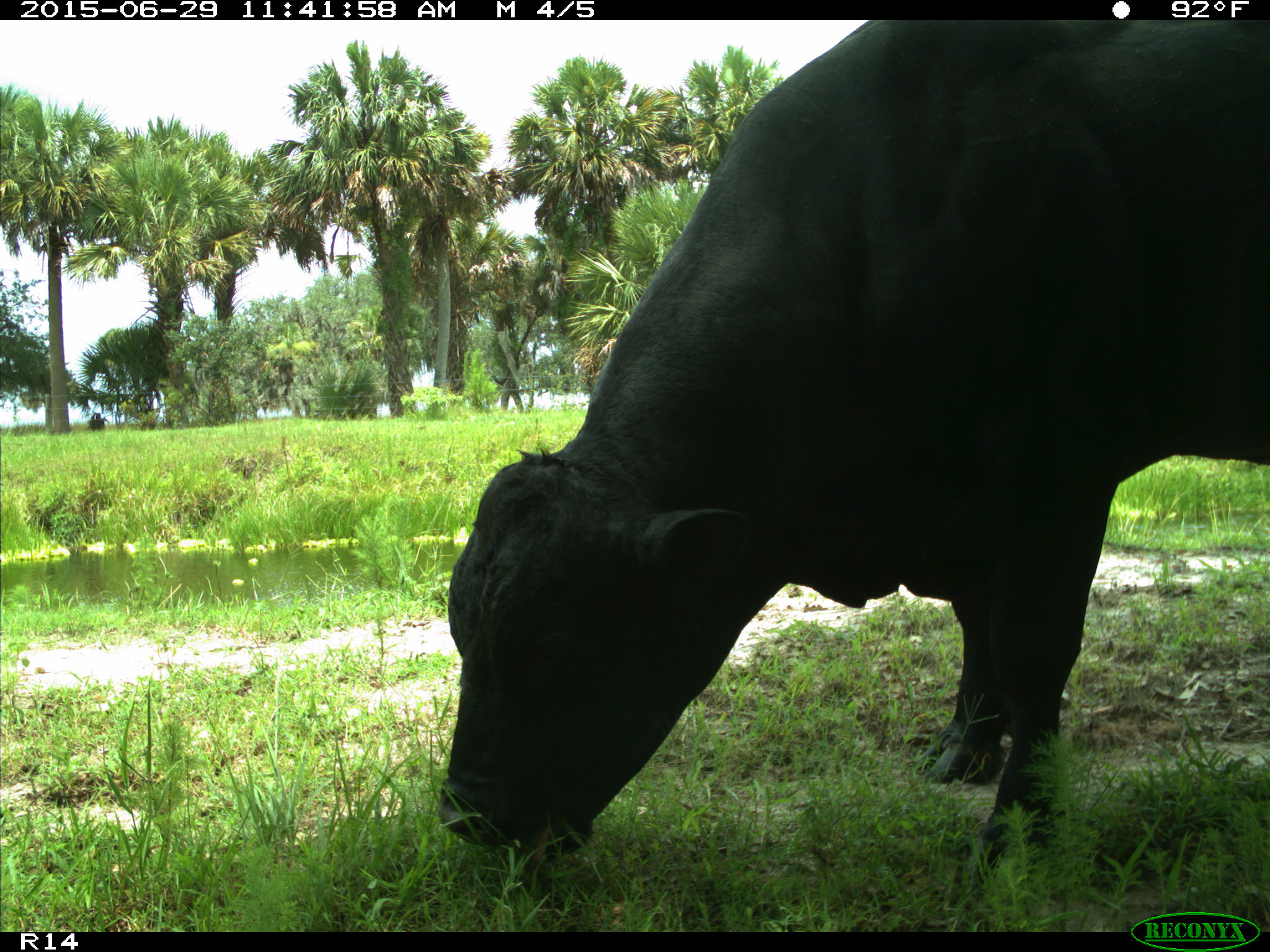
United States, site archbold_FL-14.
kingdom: Animalia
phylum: Chordata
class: Mammalia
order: Artiodactyla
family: Bovidae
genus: Bos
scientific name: Bos taurus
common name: domestic cow